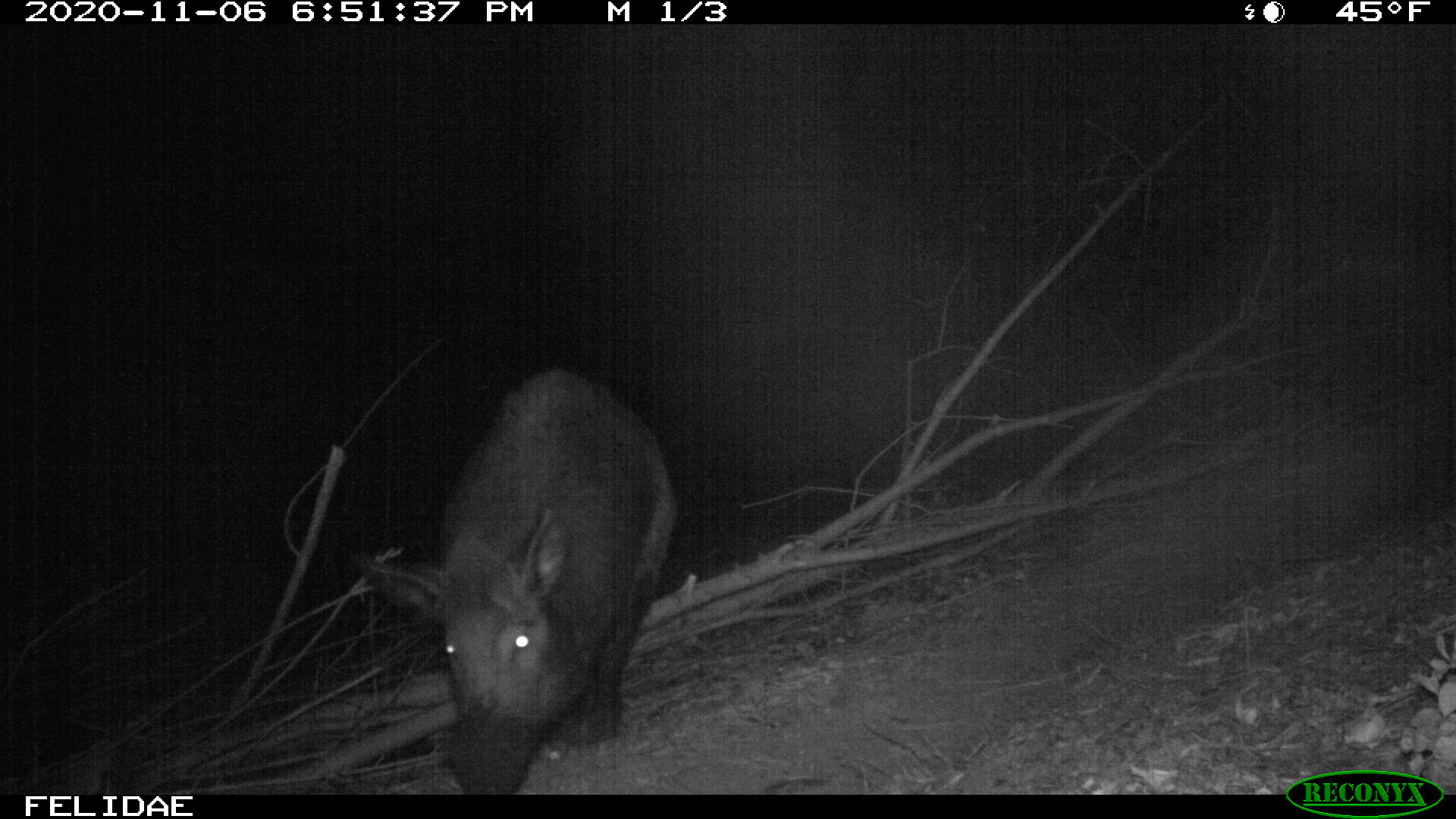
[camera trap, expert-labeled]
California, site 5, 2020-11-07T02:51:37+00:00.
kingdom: Animalia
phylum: Chordata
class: Mammalia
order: Artiodactyla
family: Suidae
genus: Sus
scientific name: Sus scrofa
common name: wild boar